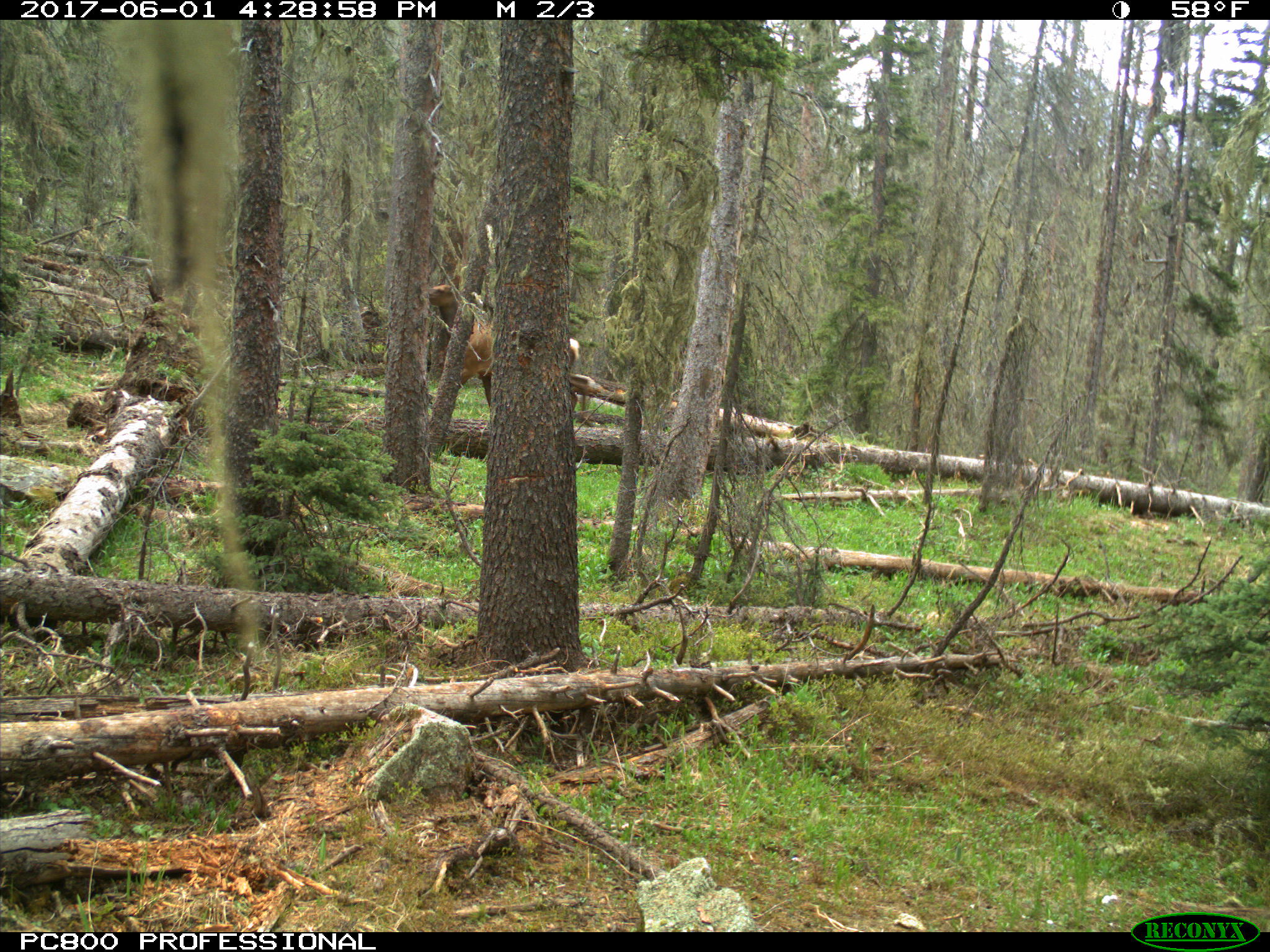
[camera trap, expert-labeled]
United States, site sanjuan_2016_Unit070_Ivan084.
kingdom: Animalia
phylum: Chordata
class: Mammalia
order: Artiodactyla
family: Cervidae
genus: Cervus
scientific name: Cervus elaphus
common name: red deer